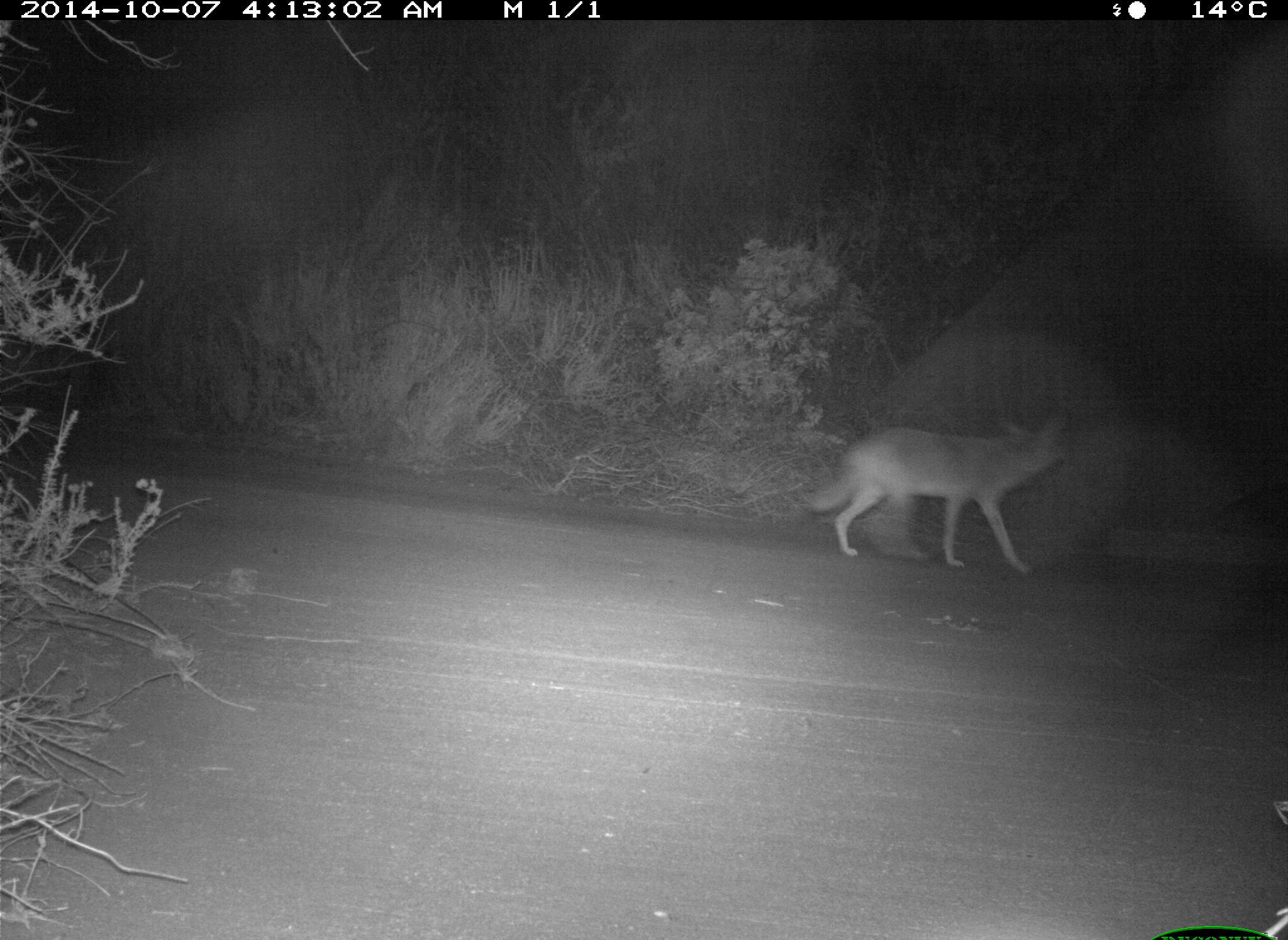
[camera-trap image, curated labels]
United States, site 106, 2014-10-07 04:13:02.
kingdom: Animalia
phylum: Chordata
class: Mammalia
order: Carnivora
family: Canidae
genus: Canis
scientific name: Canis latrans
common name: coyote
Coyote (Canis latrans).